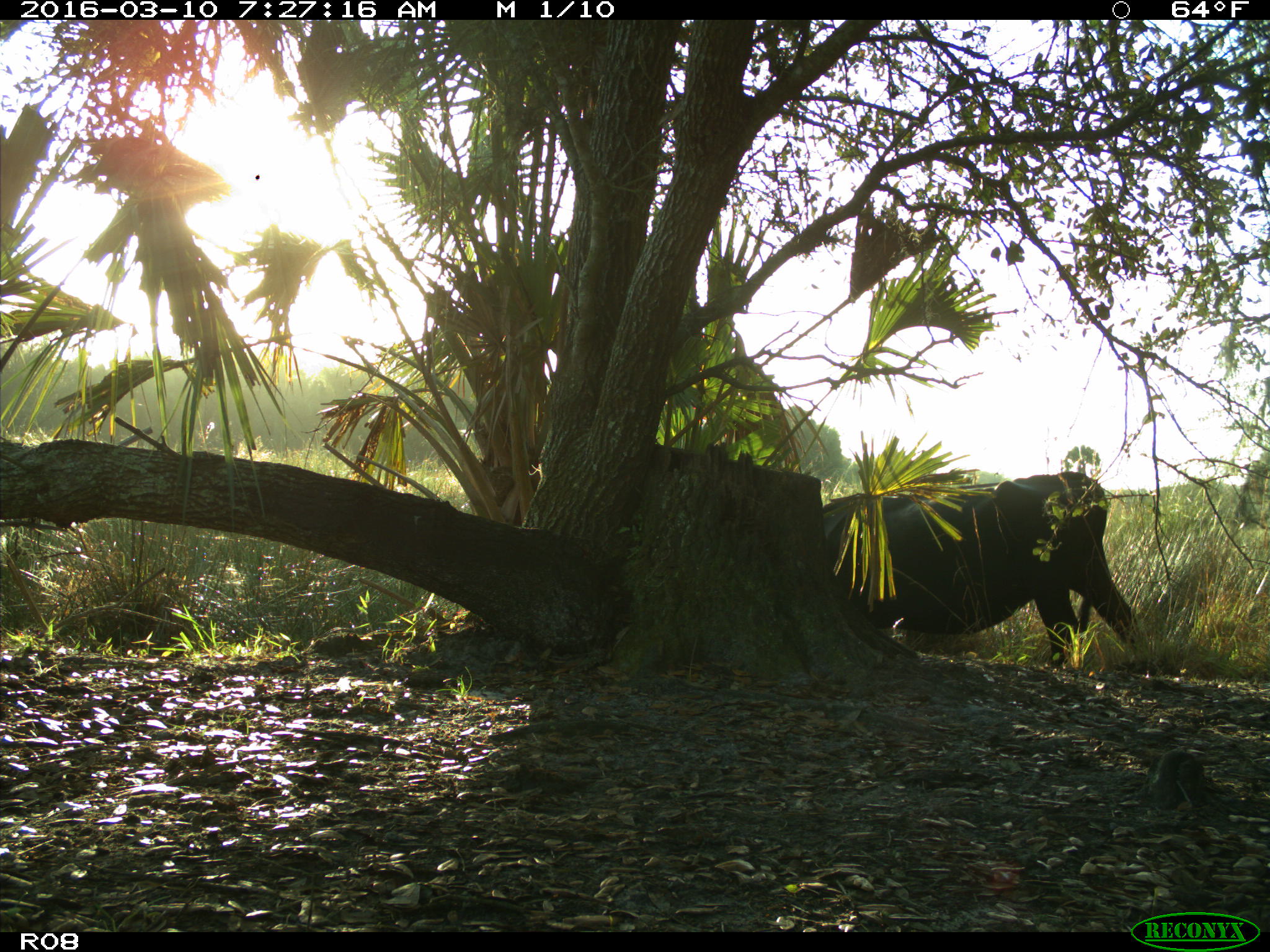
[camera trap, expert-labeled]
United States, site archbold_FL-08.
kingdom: Animalia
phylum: Chordata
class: Mammalia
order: Artiodactyla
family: Bovidae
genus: Bos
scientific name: Bos taurus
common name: domestic cow